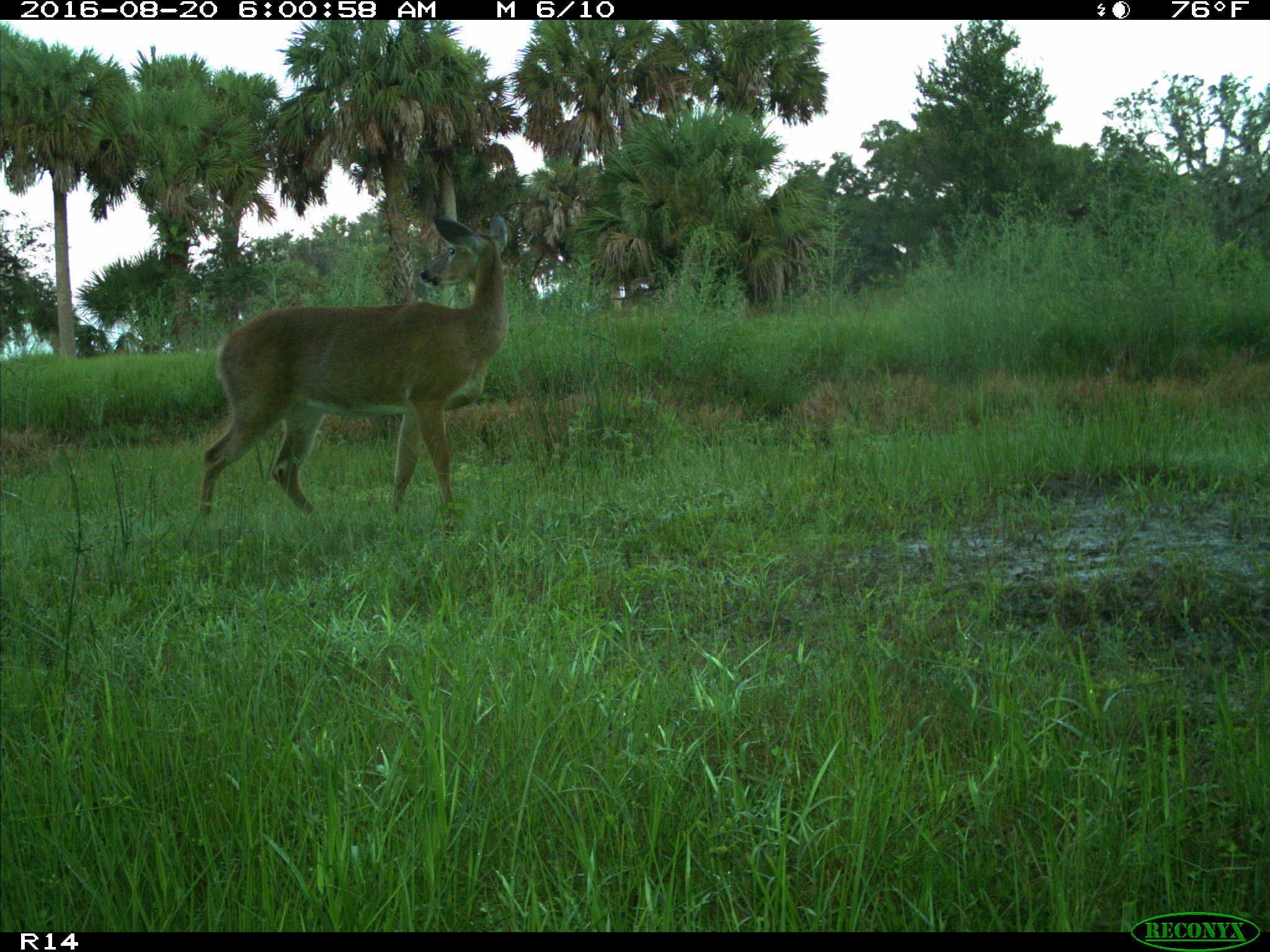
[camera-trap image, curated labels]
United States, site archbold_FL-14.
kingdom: Animalia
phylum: Chordata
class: Mammalia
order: Artiodactyla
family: Cervidae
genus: Odocoileus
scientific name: Odocoileus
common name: deer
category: unidentified deer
Unidentified deer (deer) (Odocoileus).